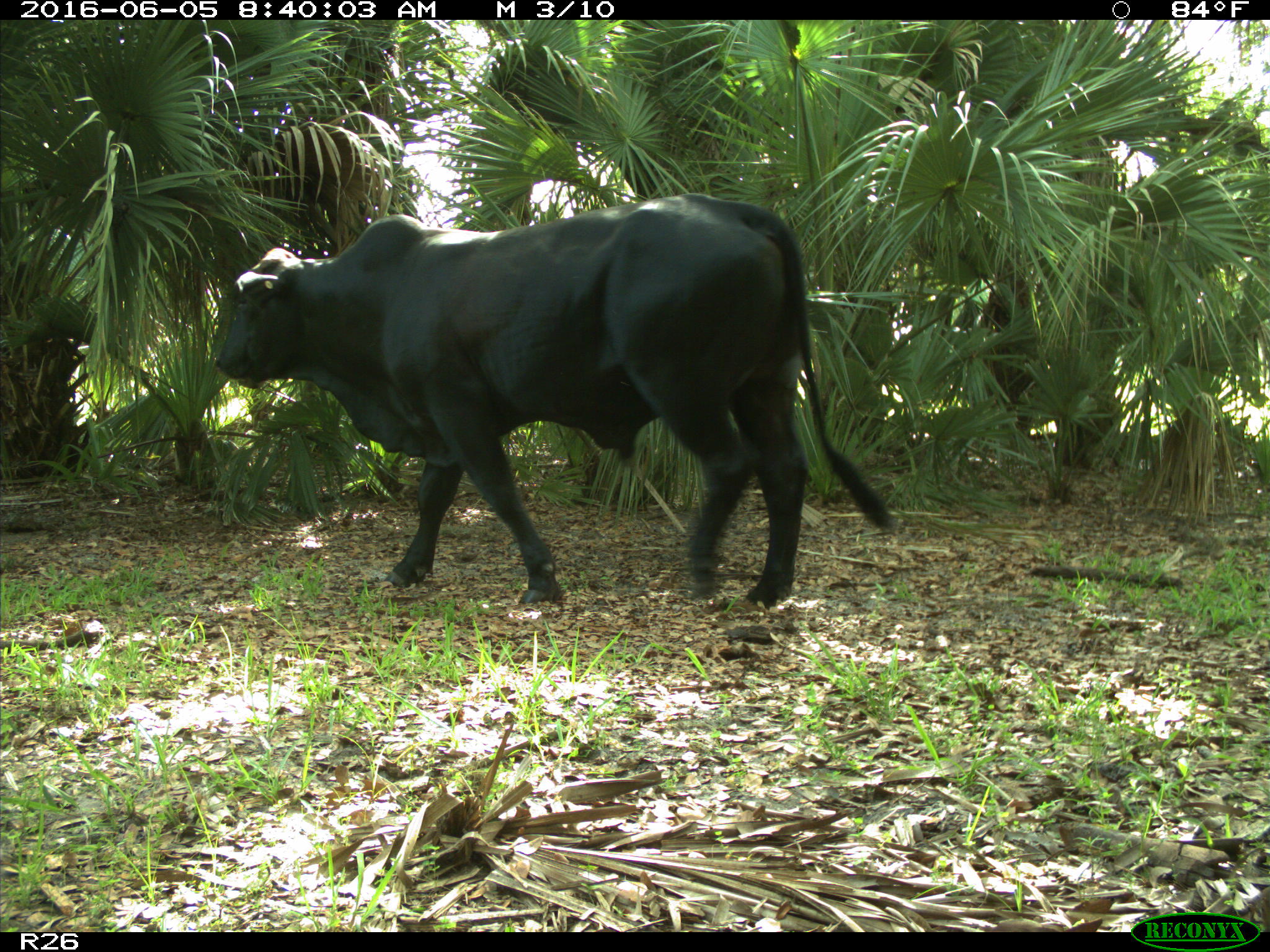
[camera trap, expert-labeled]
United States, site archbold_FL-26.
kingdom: Animalia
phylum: Chordata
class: Mammalia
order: Artiodactyla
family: Bovidae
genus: Bos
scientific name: Bos taurus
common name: domestic cow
Bos taurus (domestic cow).